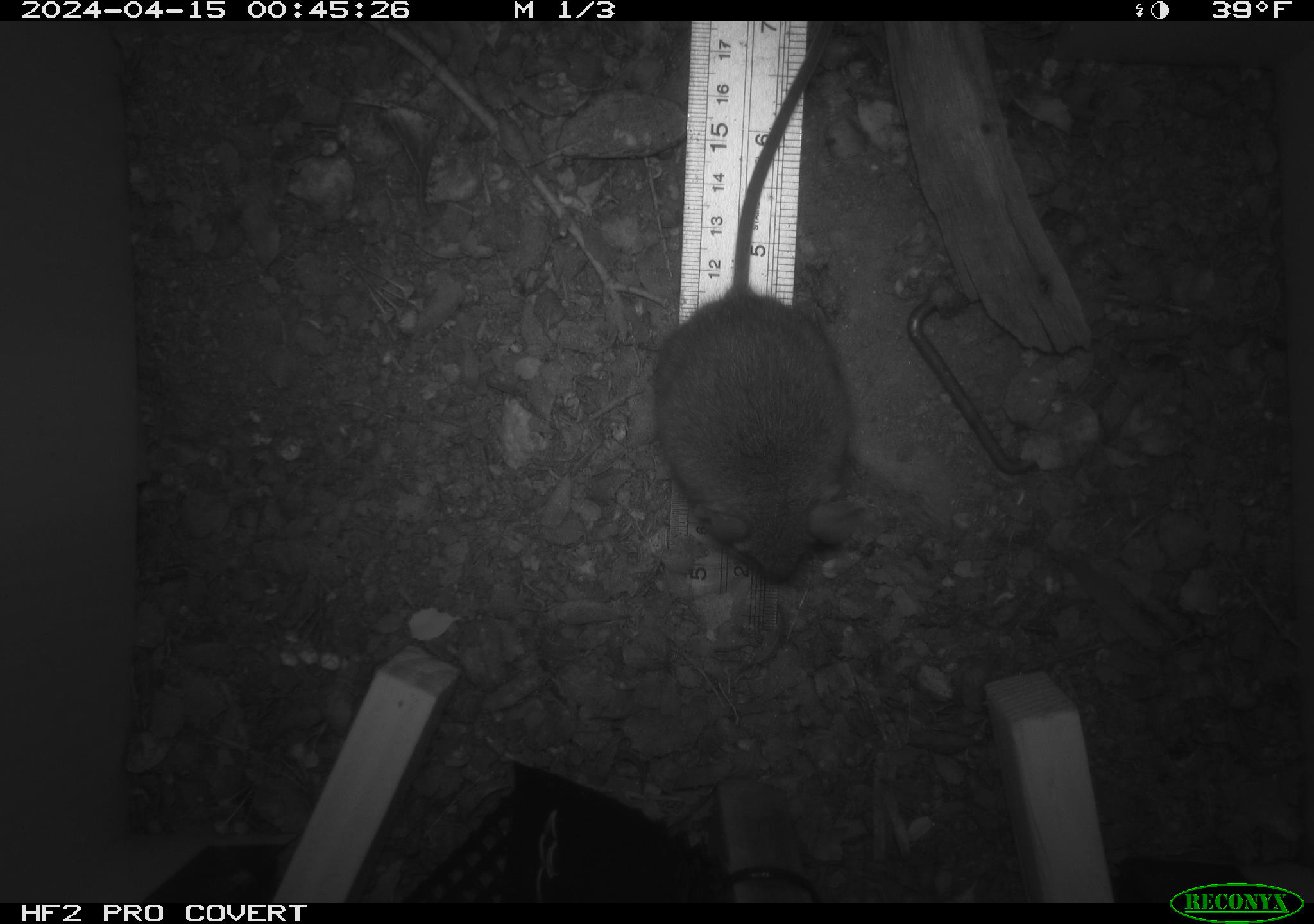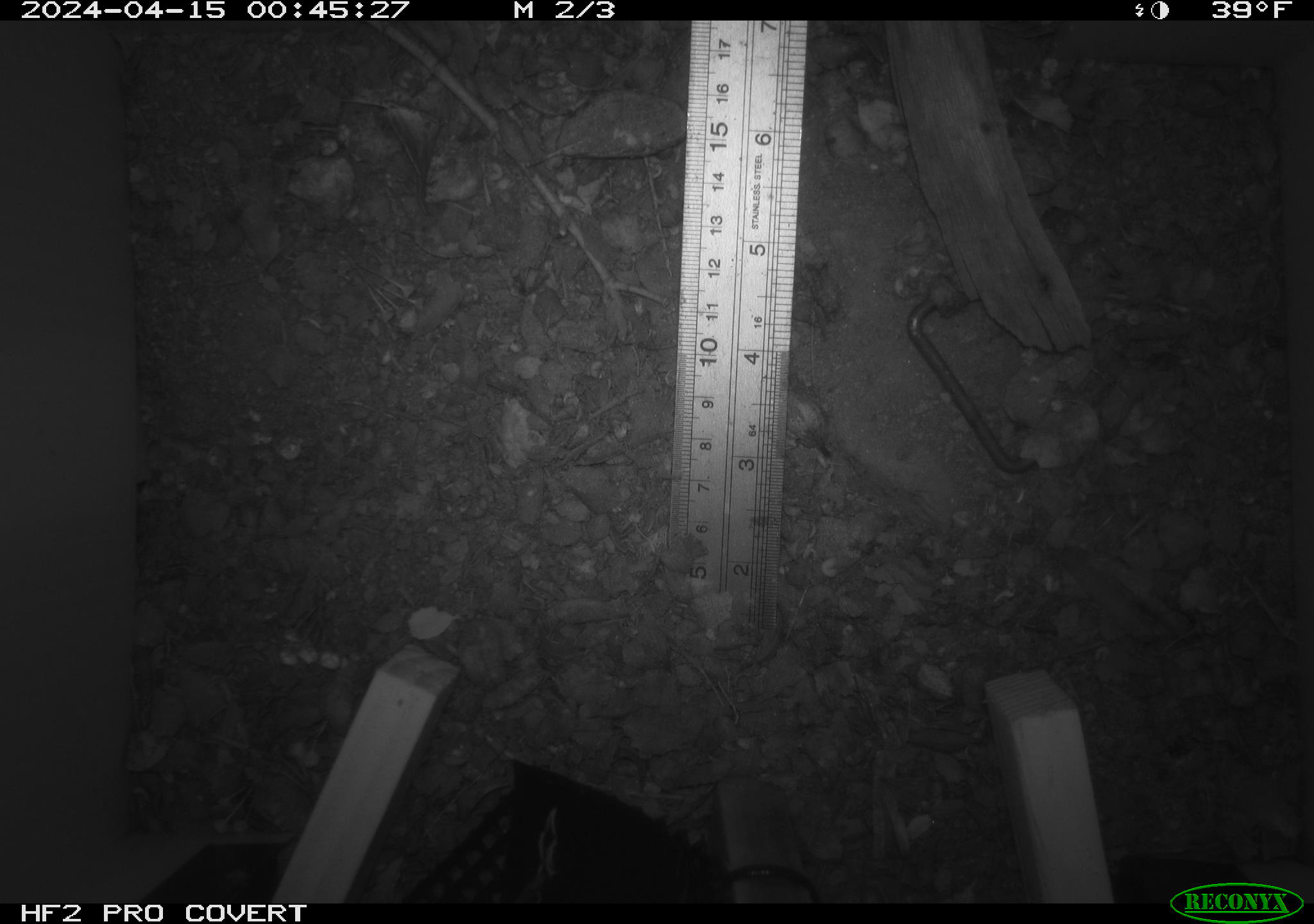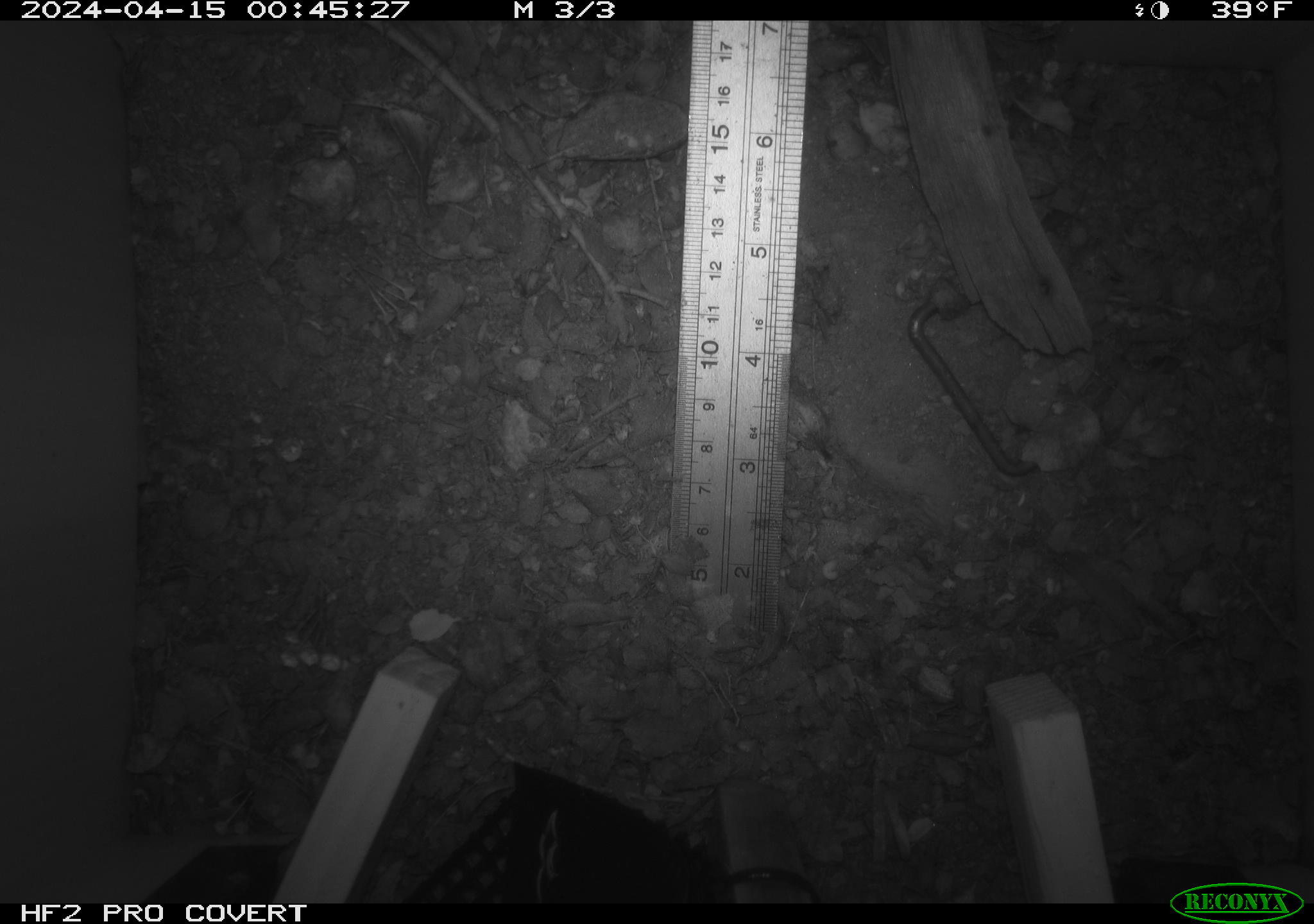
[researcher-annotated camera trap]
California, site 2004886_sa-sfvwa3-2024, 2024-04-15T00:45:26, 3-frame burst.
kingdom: Animalia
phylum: Chordata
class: Mammalia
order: Rodentia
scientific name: Rodentia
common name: mouse species